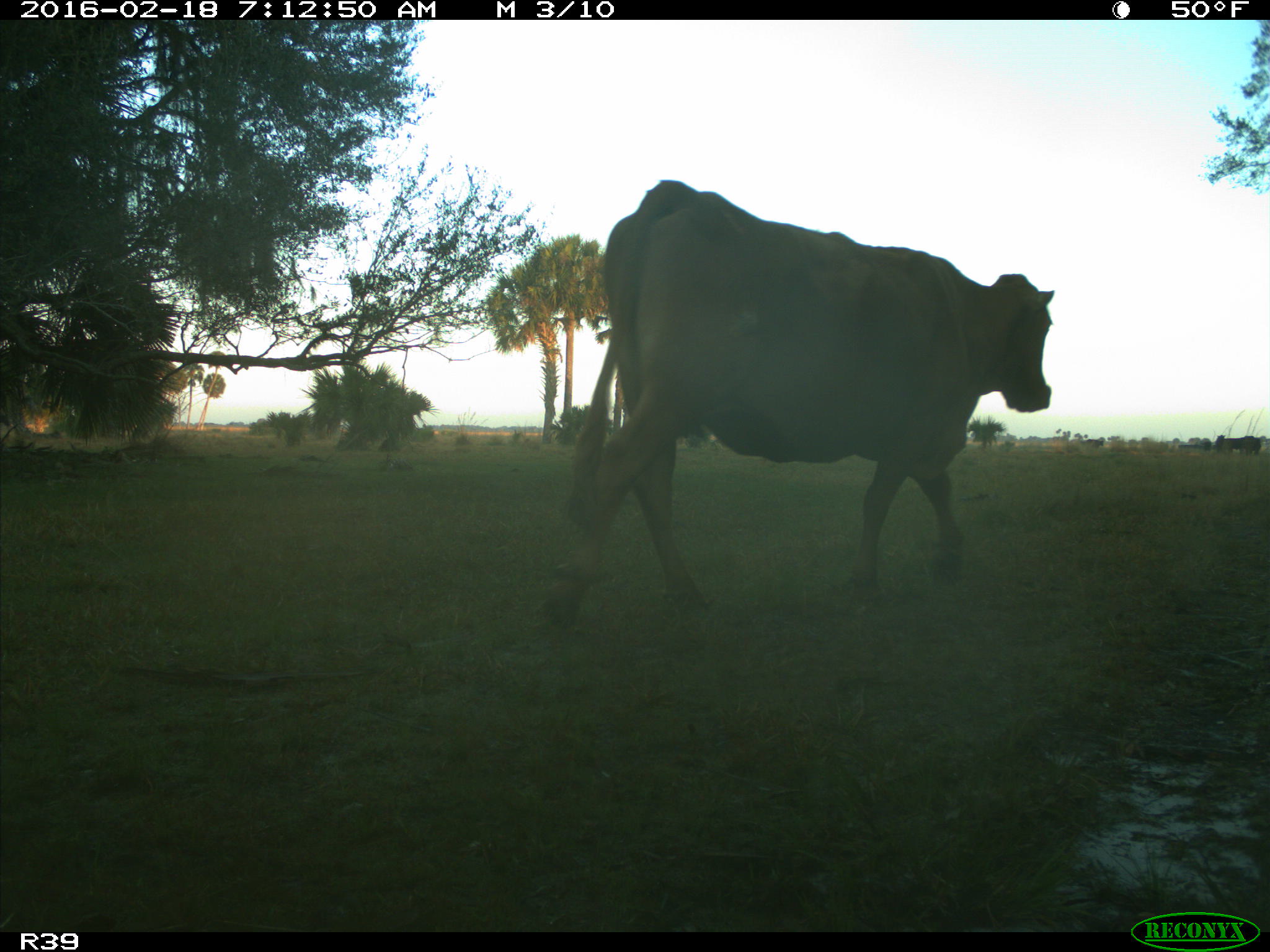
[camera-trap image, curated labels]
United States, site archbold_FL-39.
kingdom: Animalia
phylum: Chordata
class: Mammalia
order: Artiodactyla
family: Bovidae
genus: Bos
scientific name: Bos taurus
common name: domestic cow